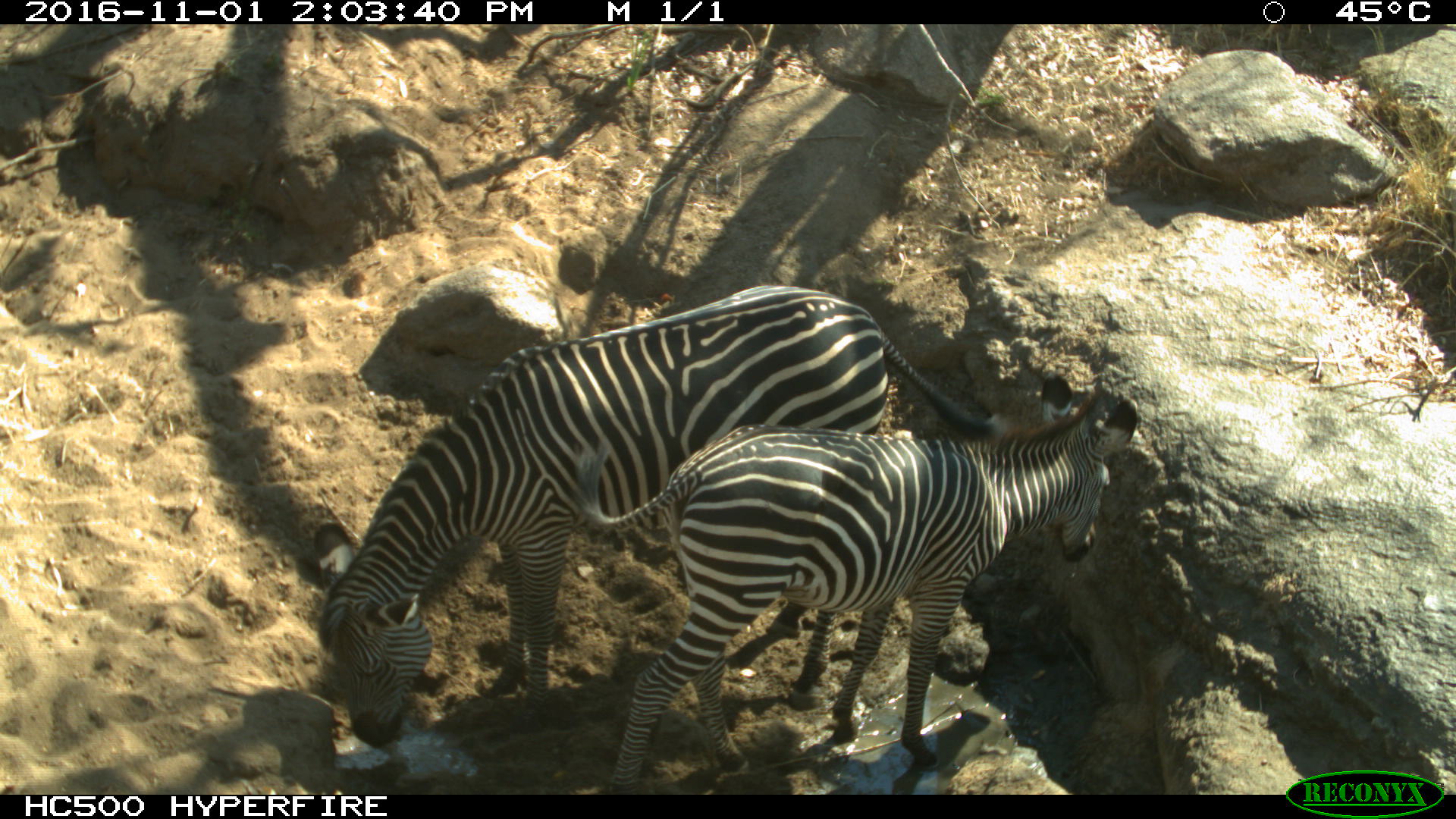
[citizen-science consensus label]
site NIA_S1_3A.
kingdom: Animalia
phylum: Chordata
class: Mammalia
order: Perissodactyla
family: Equidae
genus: Equus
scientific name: Equus quagga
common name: plains zebra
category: zebraplains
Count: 2.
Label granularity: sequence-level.